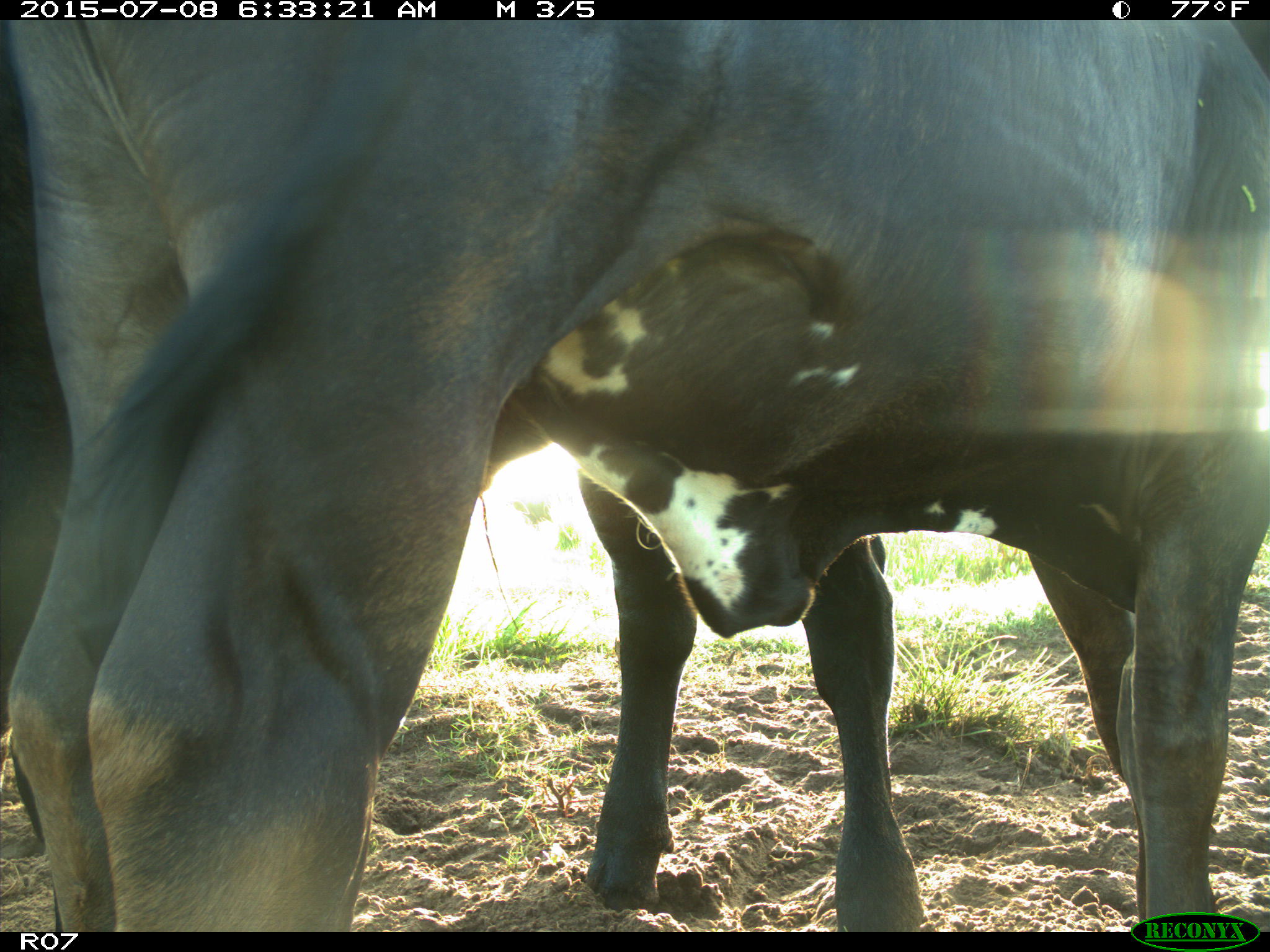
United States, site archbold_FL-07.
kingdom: Animalia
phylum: Chordata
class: Mammalia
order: Artiodactyla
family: Bovidae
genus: Bos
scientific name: Bos taurus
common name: domestic cow